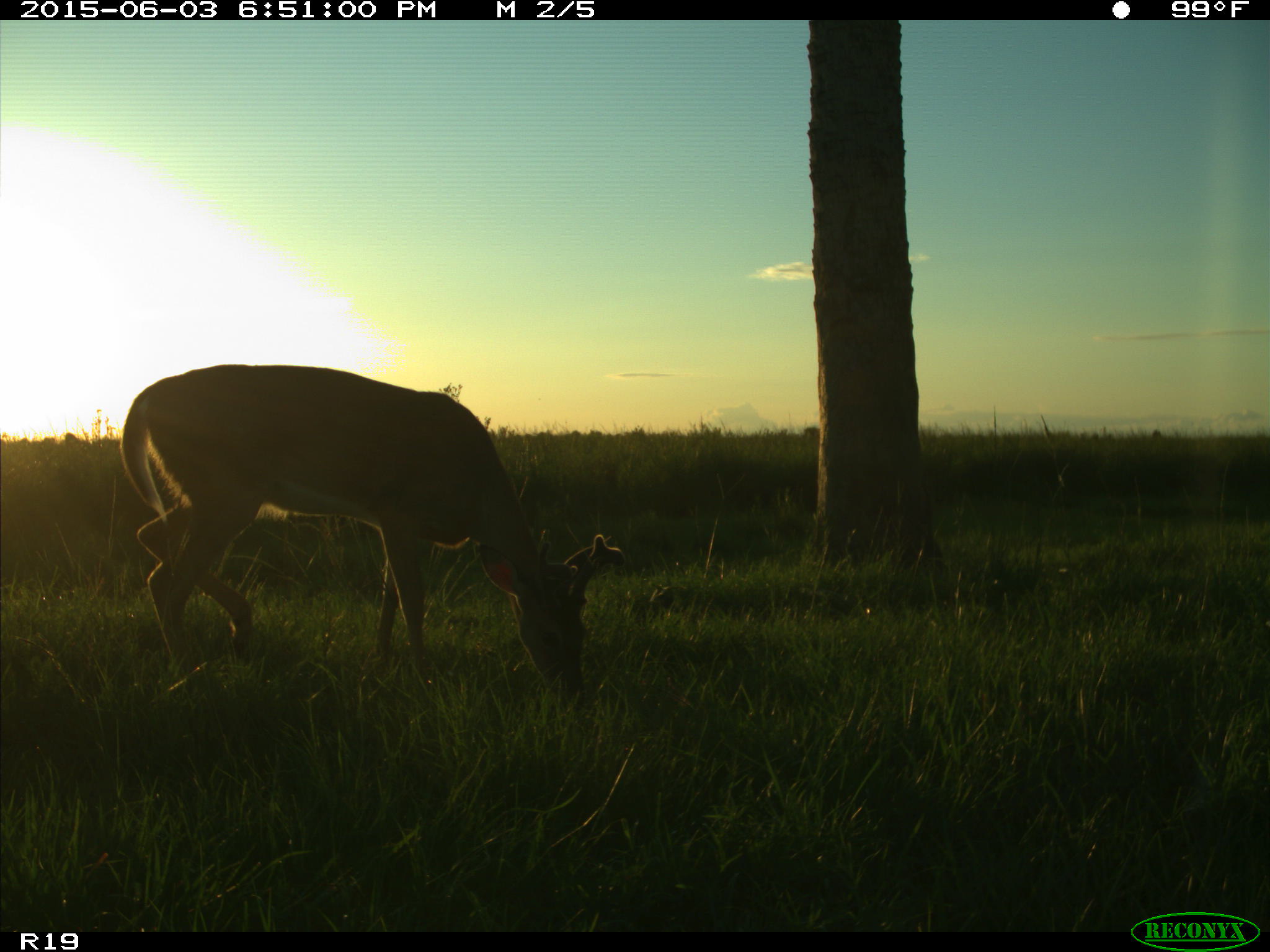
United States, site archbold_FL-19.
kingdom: Animalia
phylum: Chordata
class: Mammalia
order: Artiodactyla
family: Cervidae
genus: Odocoileus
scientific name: Odocoileus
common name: deer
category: unidentified deer